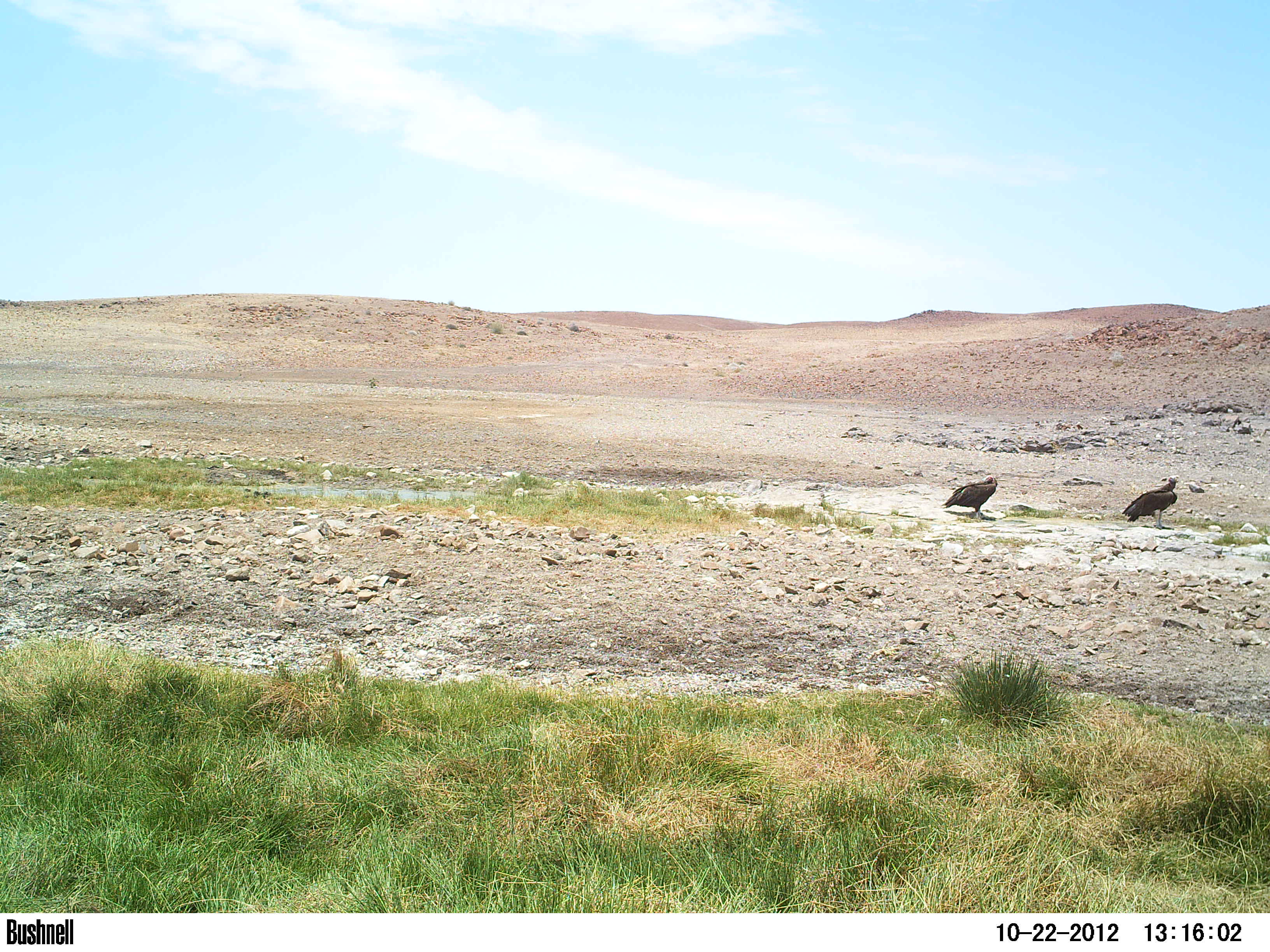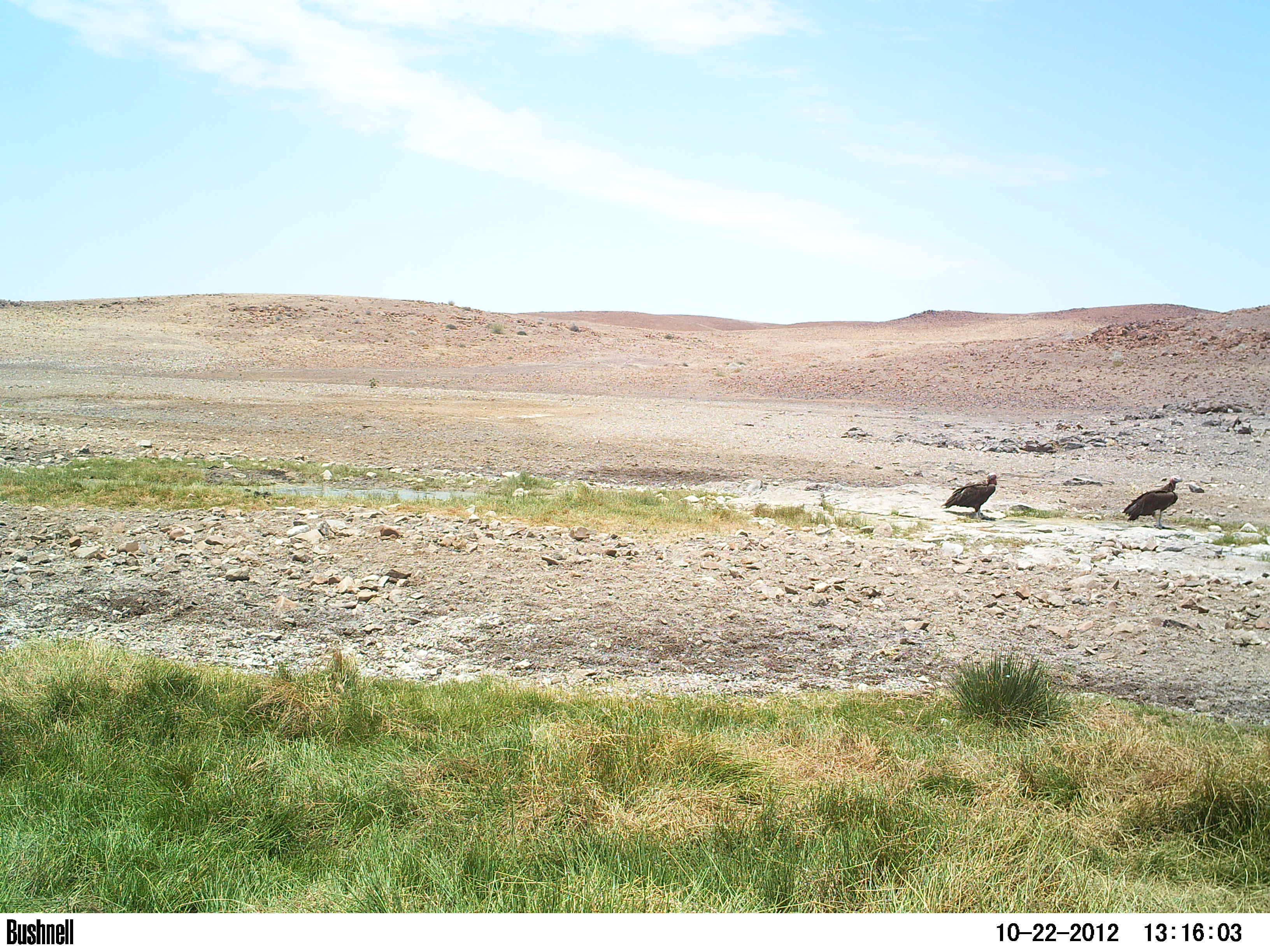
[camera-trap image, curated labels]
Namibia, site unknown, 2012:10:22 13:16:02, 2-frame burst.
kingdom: Animalia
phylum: Chordata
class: Aves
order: Accipitriformes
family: Accipitridae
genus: Torgos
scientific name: Torgos tracheliotos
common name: lappet-faced vulture